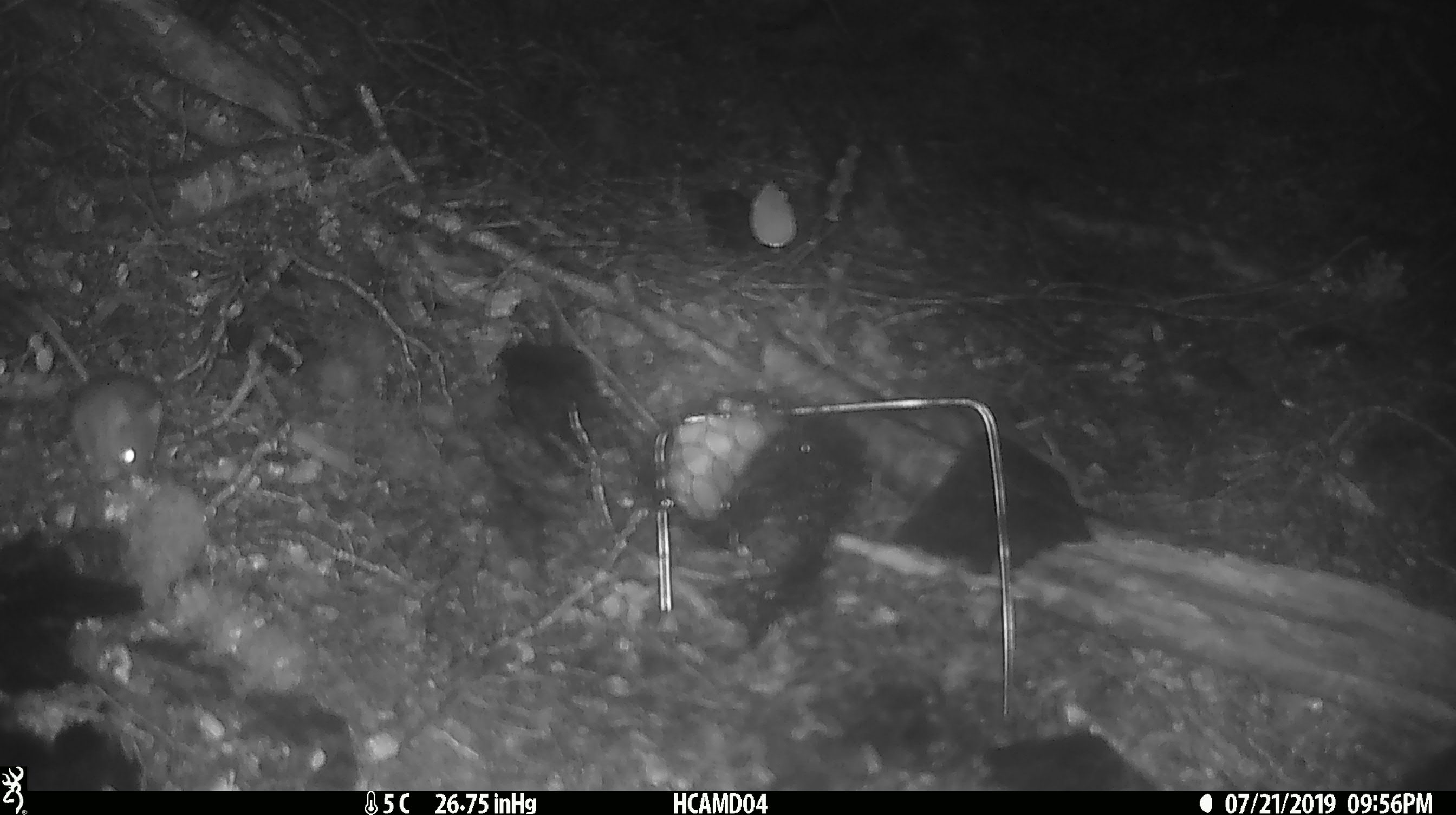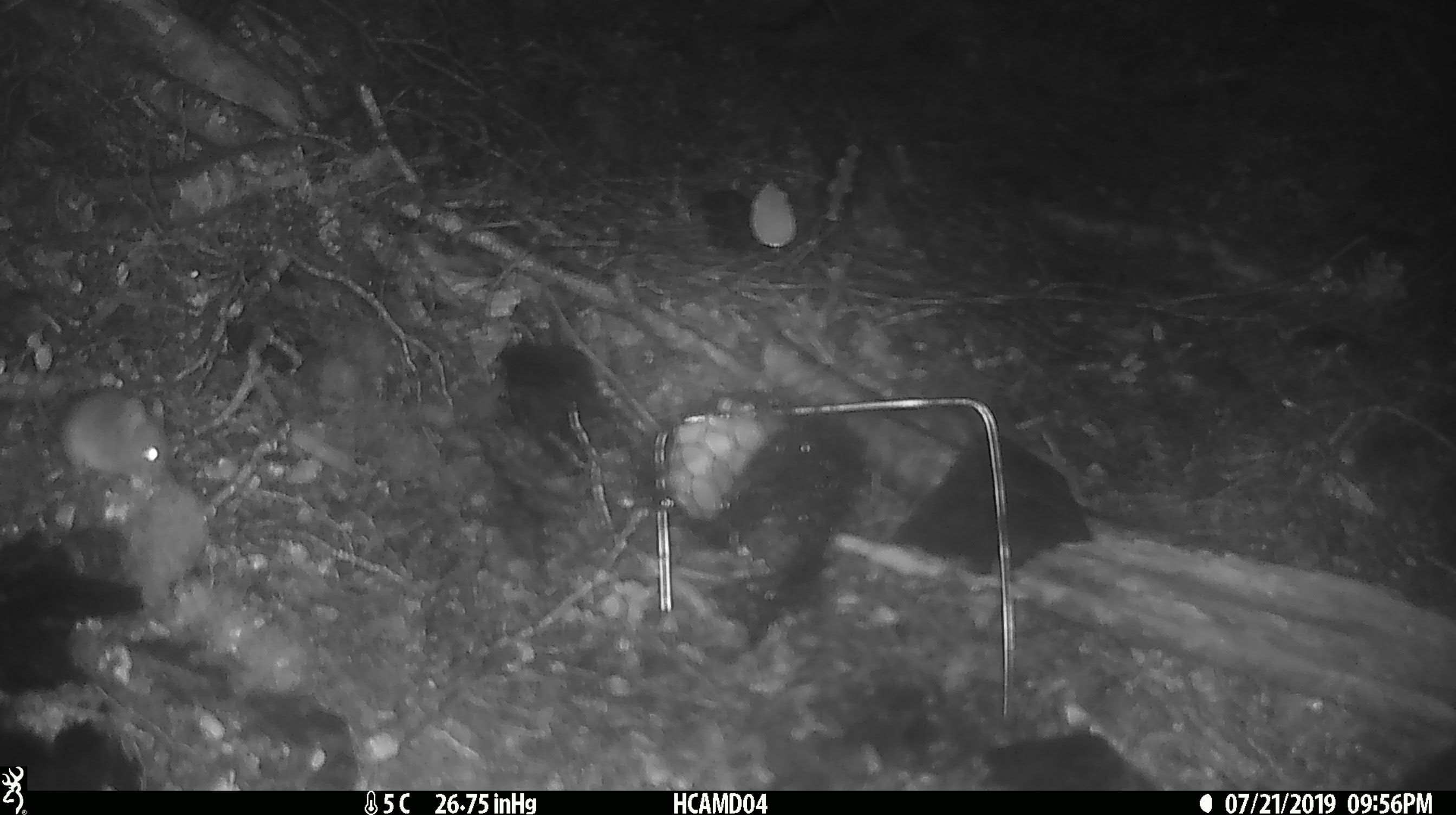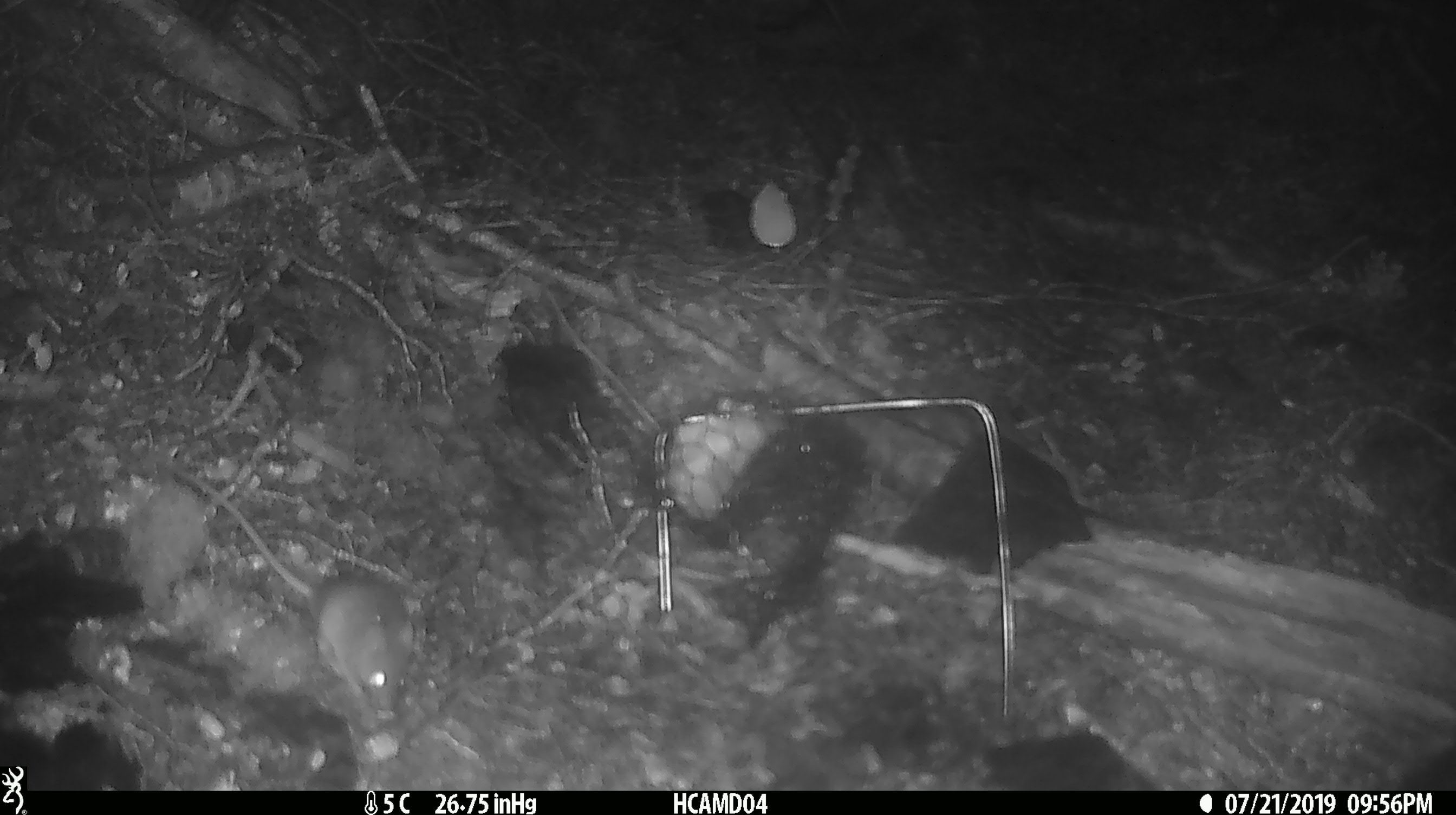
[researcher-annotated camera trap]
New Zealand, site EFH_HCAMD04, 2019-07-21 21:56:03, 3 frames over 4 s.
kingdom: Animalia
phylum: Chordata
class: Mammalia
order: Rodentia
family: Muridae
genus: Mus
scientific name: Mus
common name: mouse